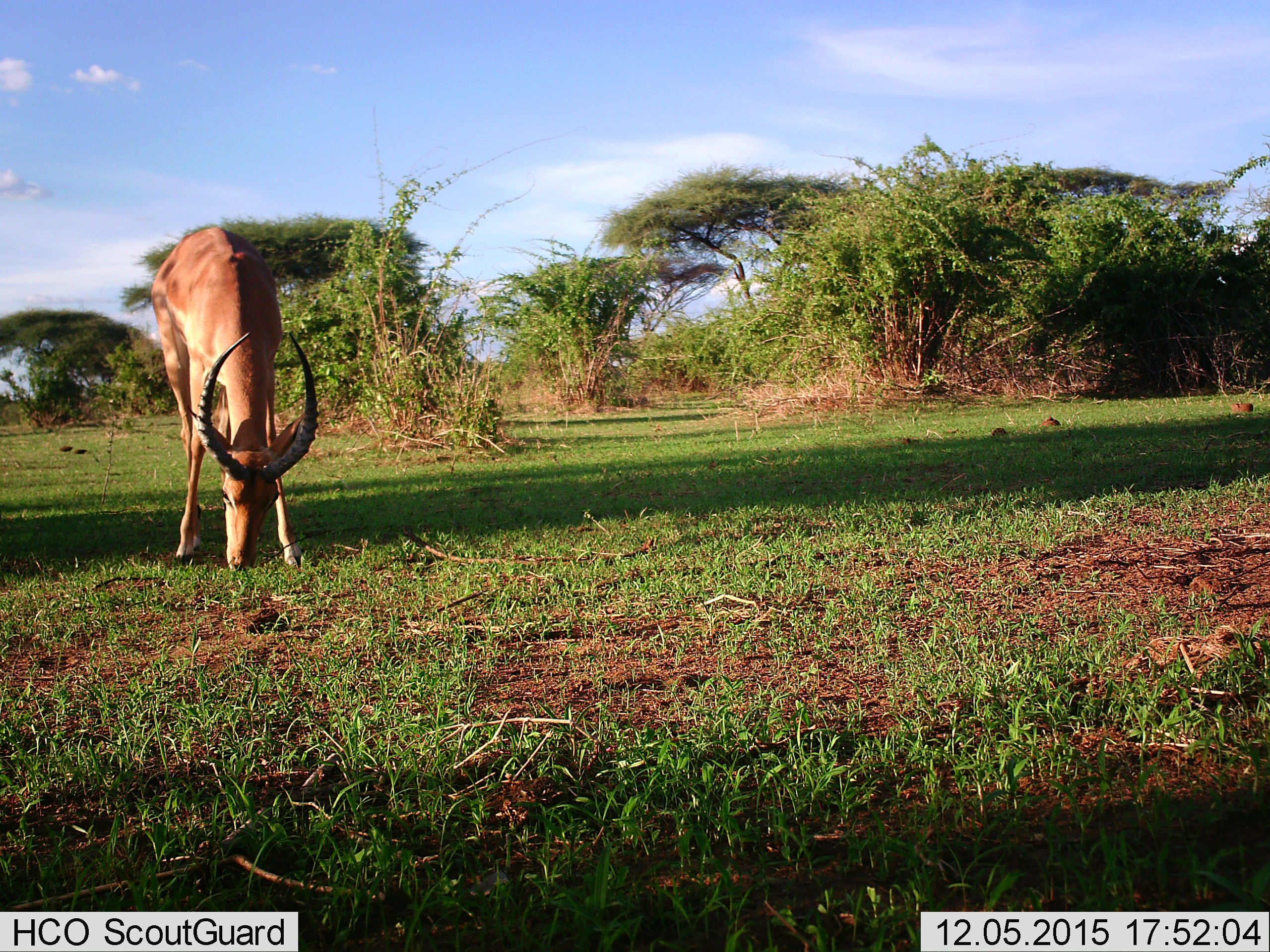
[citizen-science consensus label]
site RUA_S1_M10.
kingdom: Animalia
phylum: Chordata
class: Mammalia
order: Artiodactyla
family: Bovidae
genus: Aepyceros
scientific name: Aepyceros melampus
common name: impala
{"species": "impala (Aepyceros melampus)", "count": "1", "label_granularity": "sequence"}